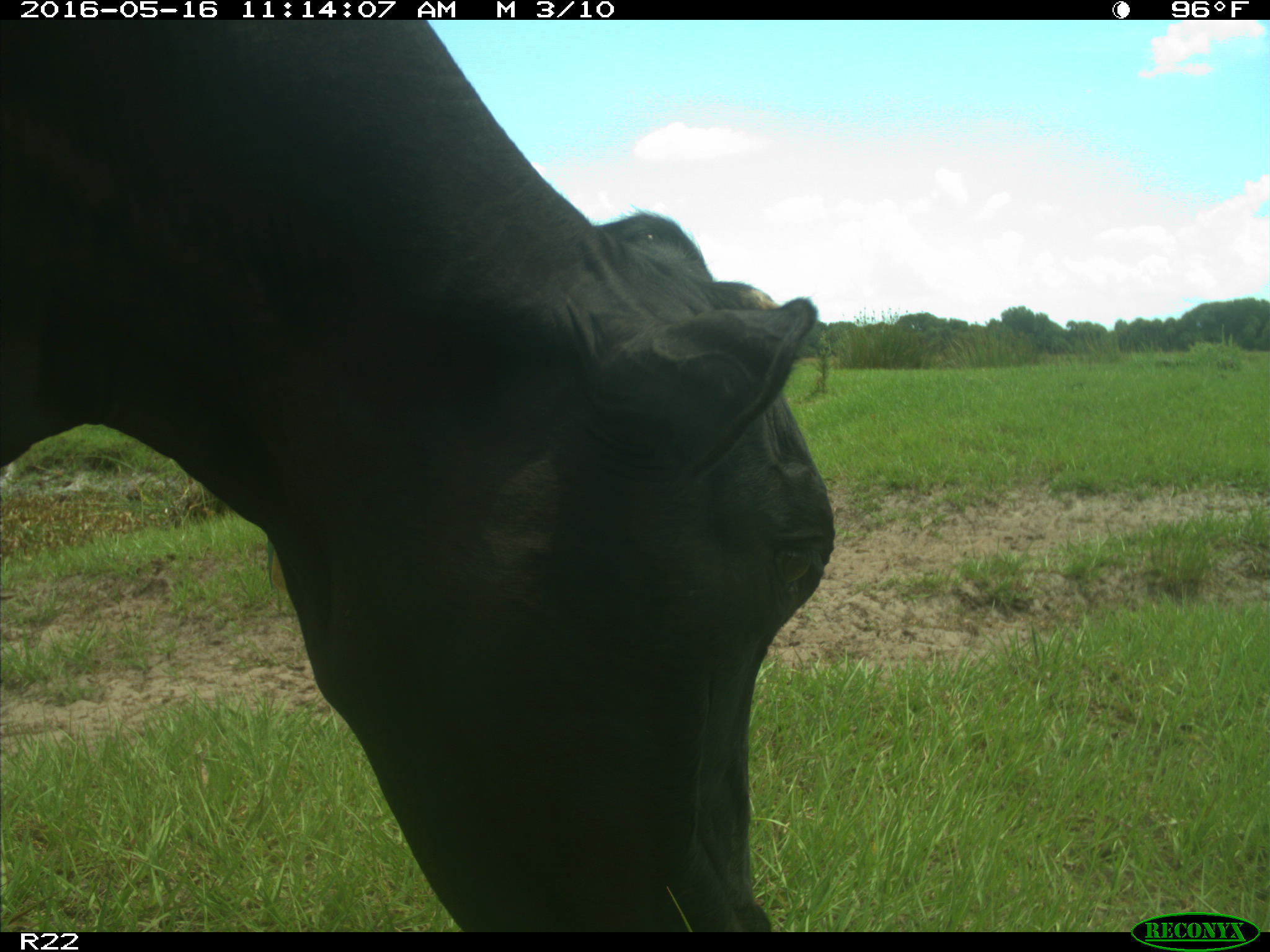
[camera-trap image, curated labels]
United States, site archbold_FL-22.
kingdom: Animalia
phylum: Chordata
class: Mammalia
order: Artiodactyla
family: Bovidae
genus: Bos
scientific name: Bos taurus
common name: domestic cow